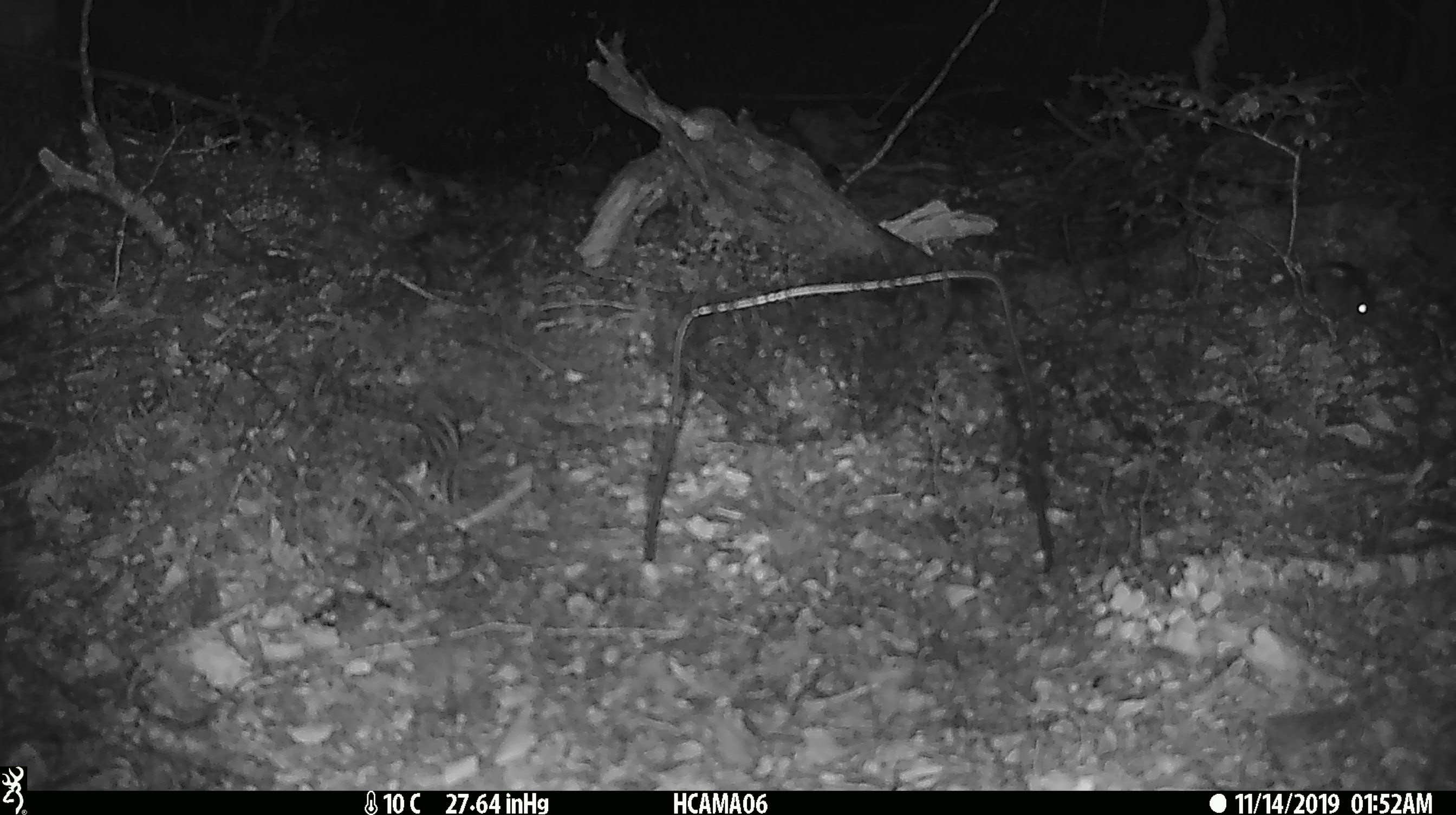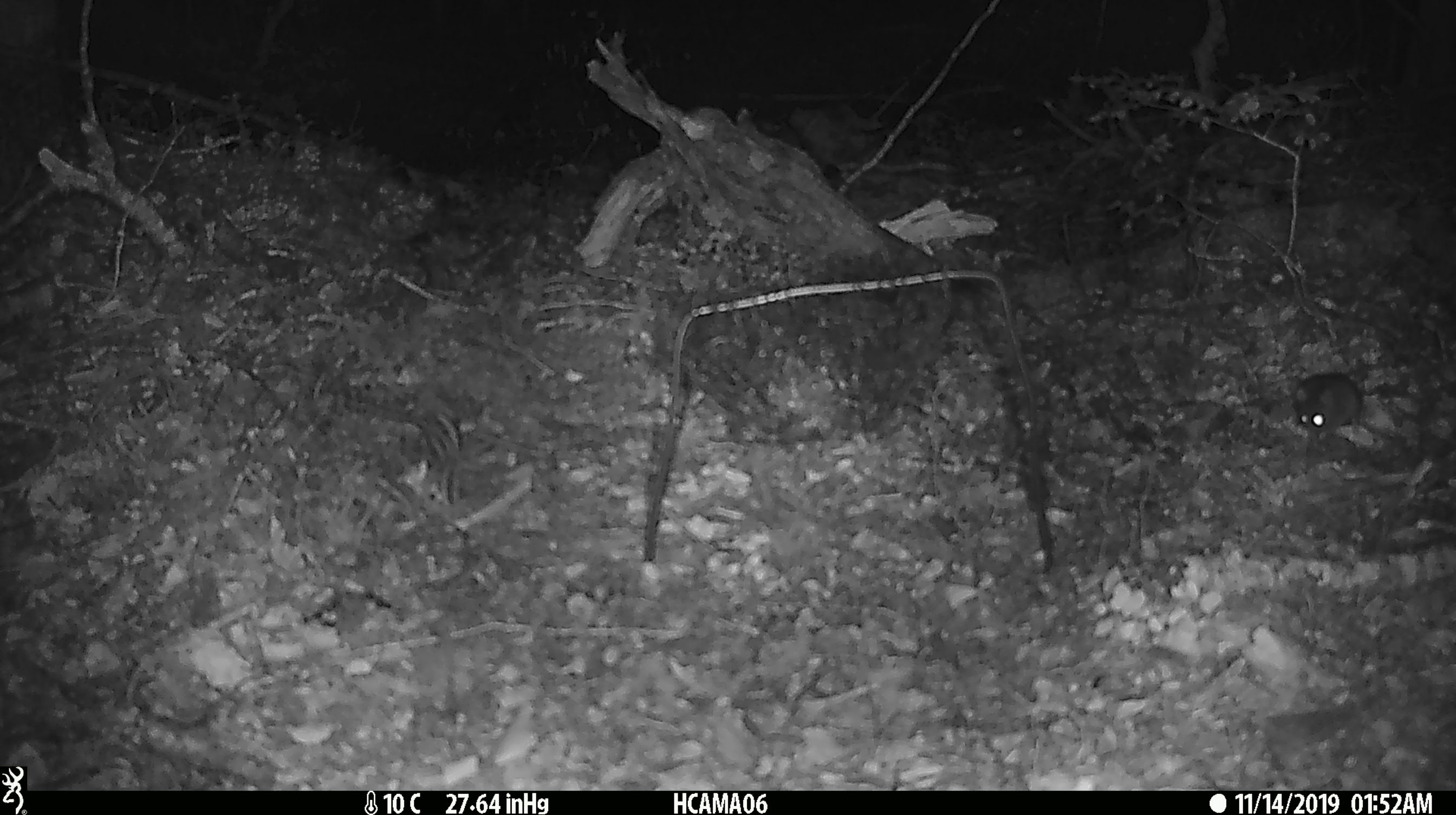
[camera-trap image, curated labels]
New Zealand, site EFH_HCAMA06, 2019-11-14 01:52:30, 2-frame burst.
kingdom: Animalia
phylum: Chordata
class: Mammalia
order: Rodentia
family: Muridae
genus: Mus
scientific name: Mus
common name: mouse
Mouse (Mus).